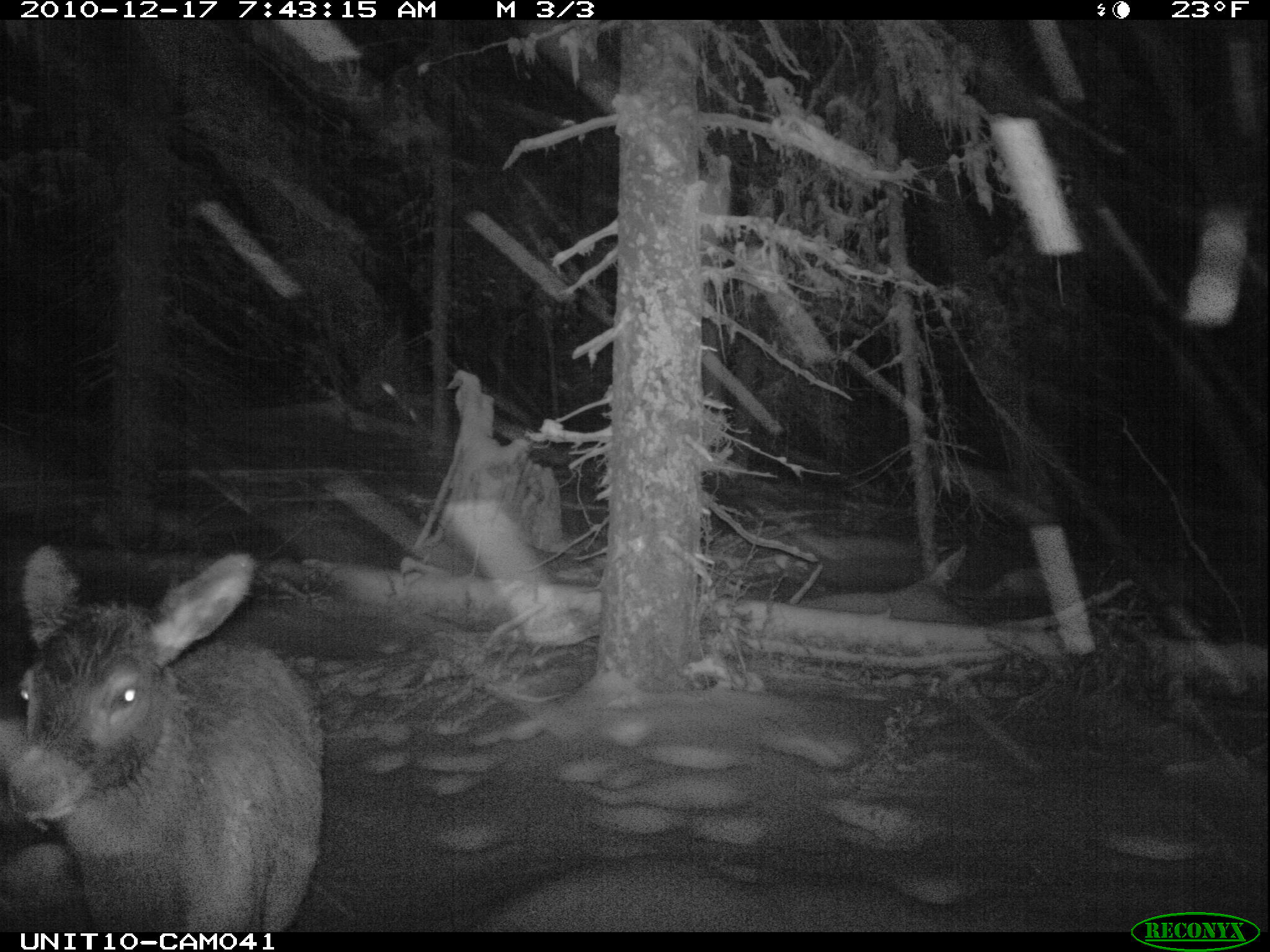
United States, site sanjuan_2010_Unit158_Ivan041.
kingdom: Animalia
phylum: Chordata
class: Mammalia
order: Artiodactyla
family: Cervidae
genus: Cervus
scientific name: Cervus elaphus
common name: red deer